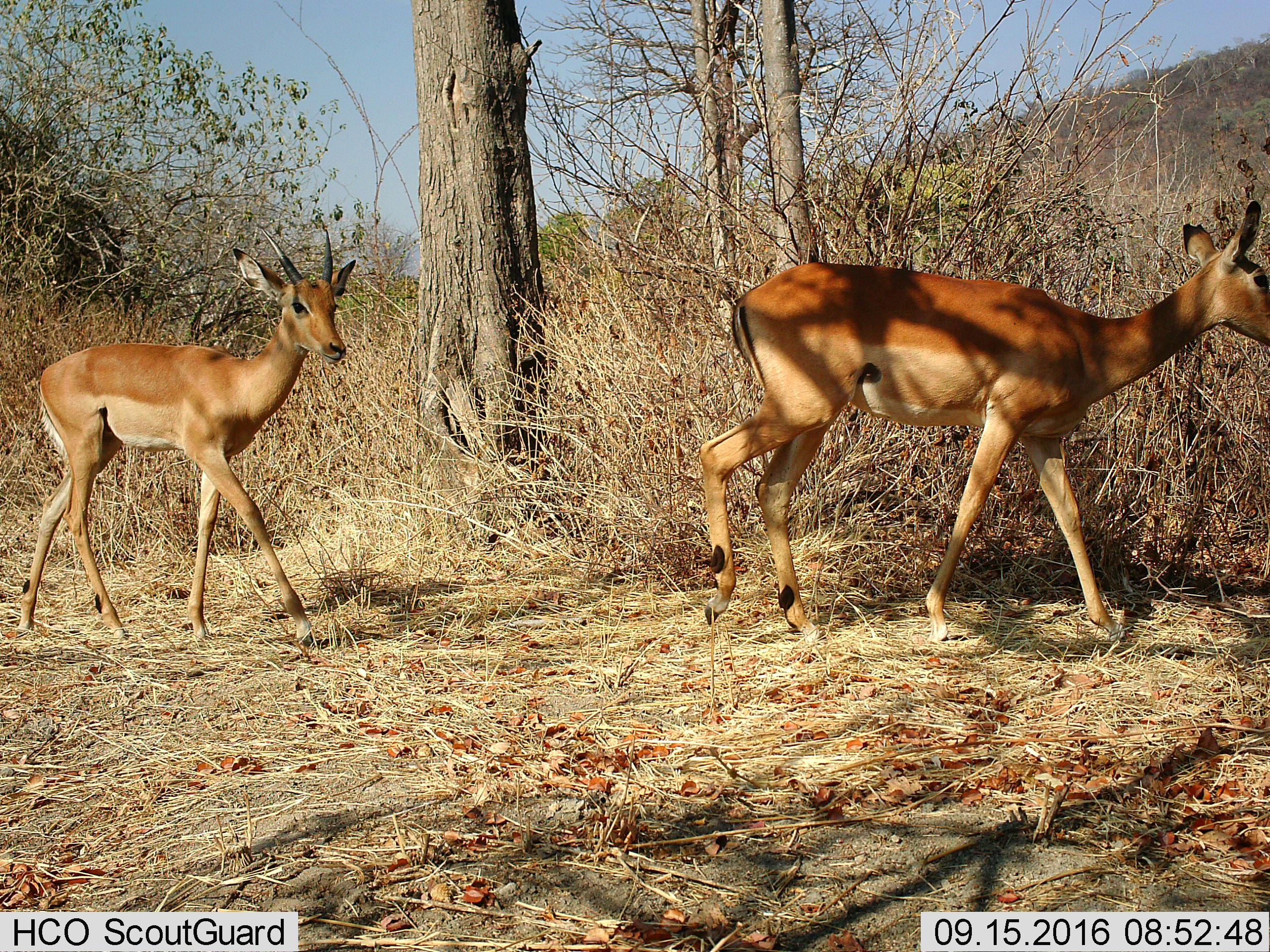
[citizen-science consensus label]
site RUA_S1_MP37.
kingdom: Animalia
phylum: Chordata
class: Mammalia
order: Artiodactyla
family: Bovidae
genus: Aepyceros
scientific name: Aepyceros melampus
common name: impala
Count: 2.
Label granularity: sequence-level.